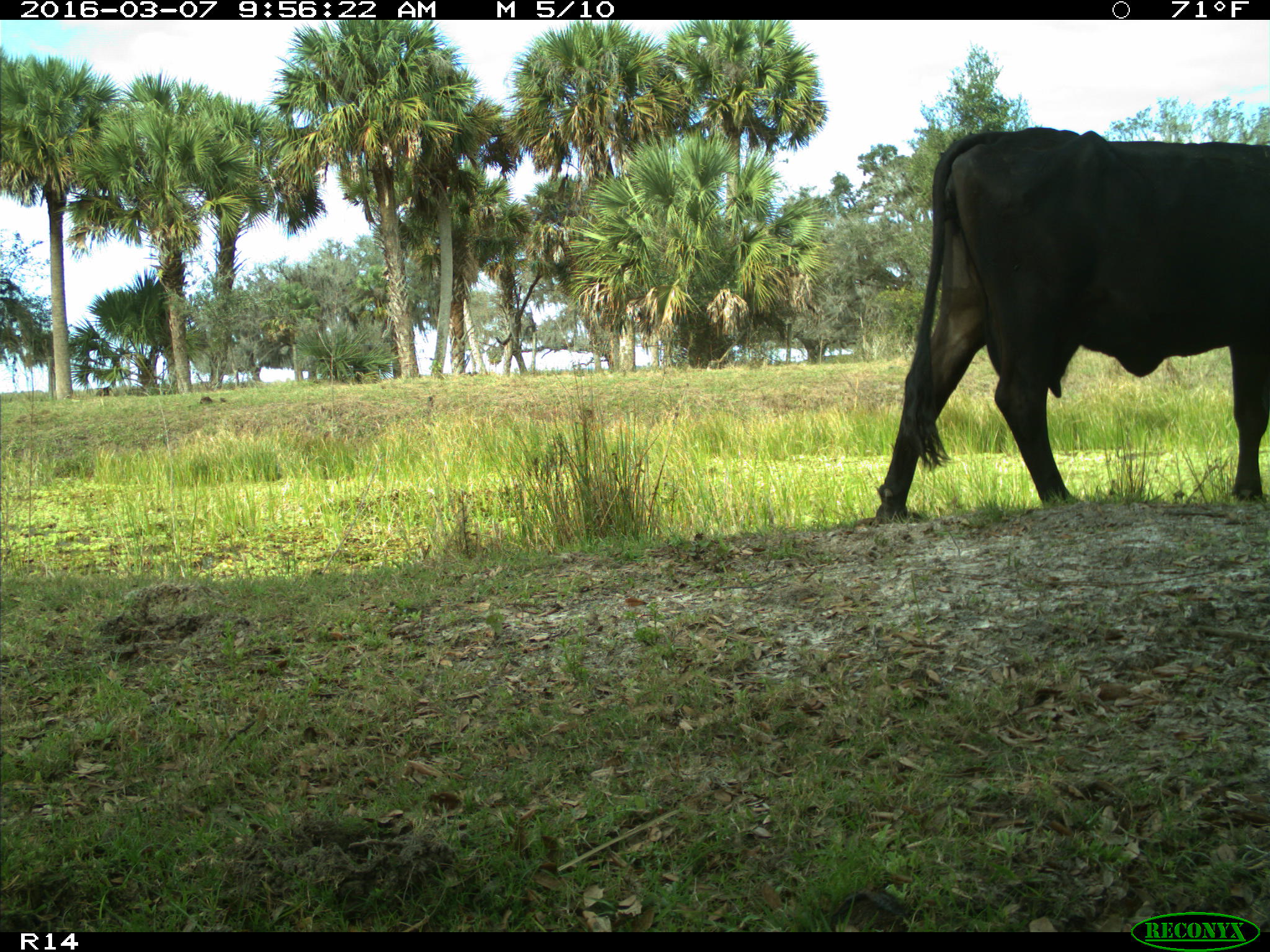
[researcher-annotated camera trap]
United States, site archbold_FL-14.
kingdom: Animalia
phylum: Chordata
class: Mammalia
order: Artiodactyla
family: Bovidae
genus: Bos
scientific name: Bos taurus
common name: domestic cow